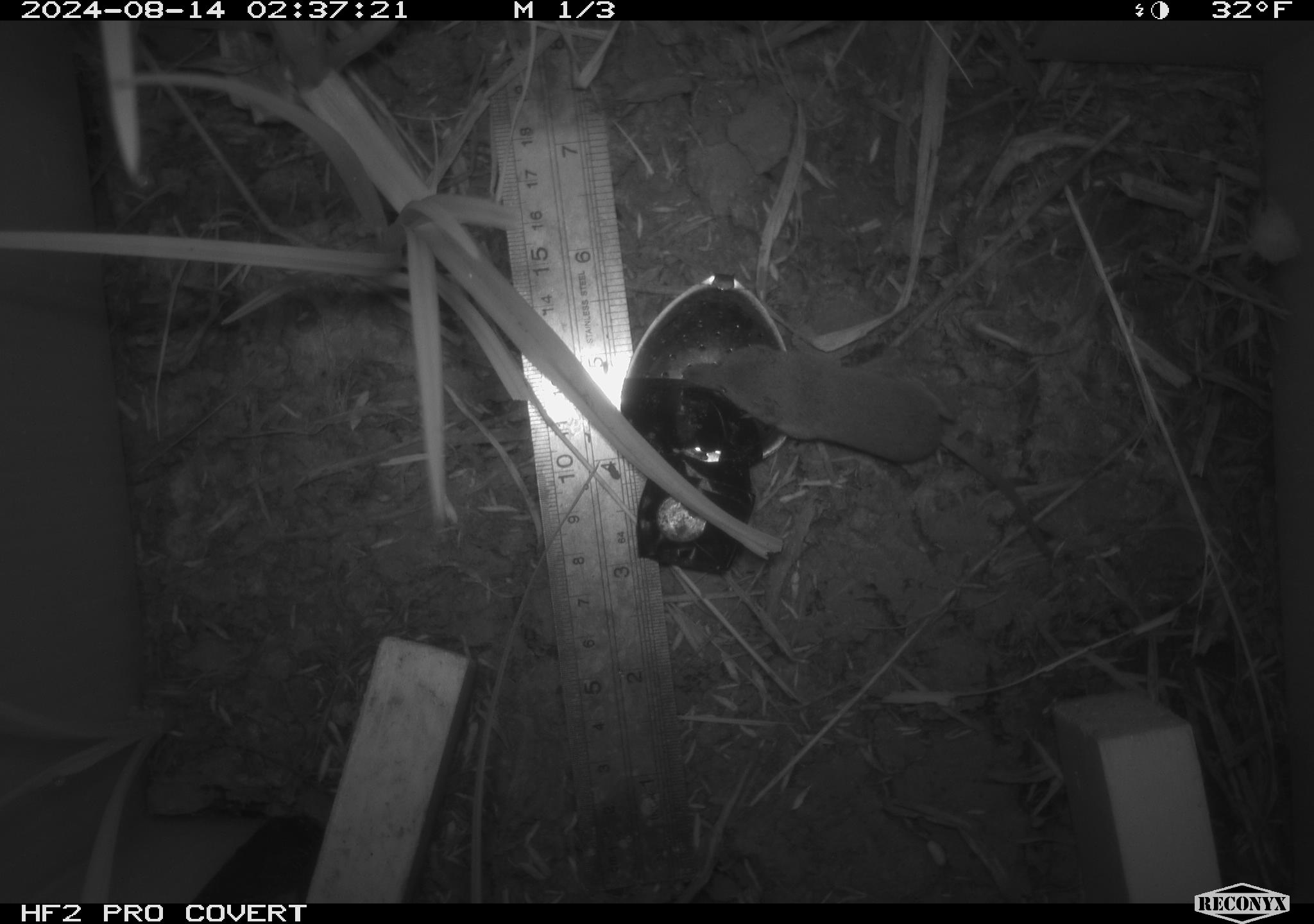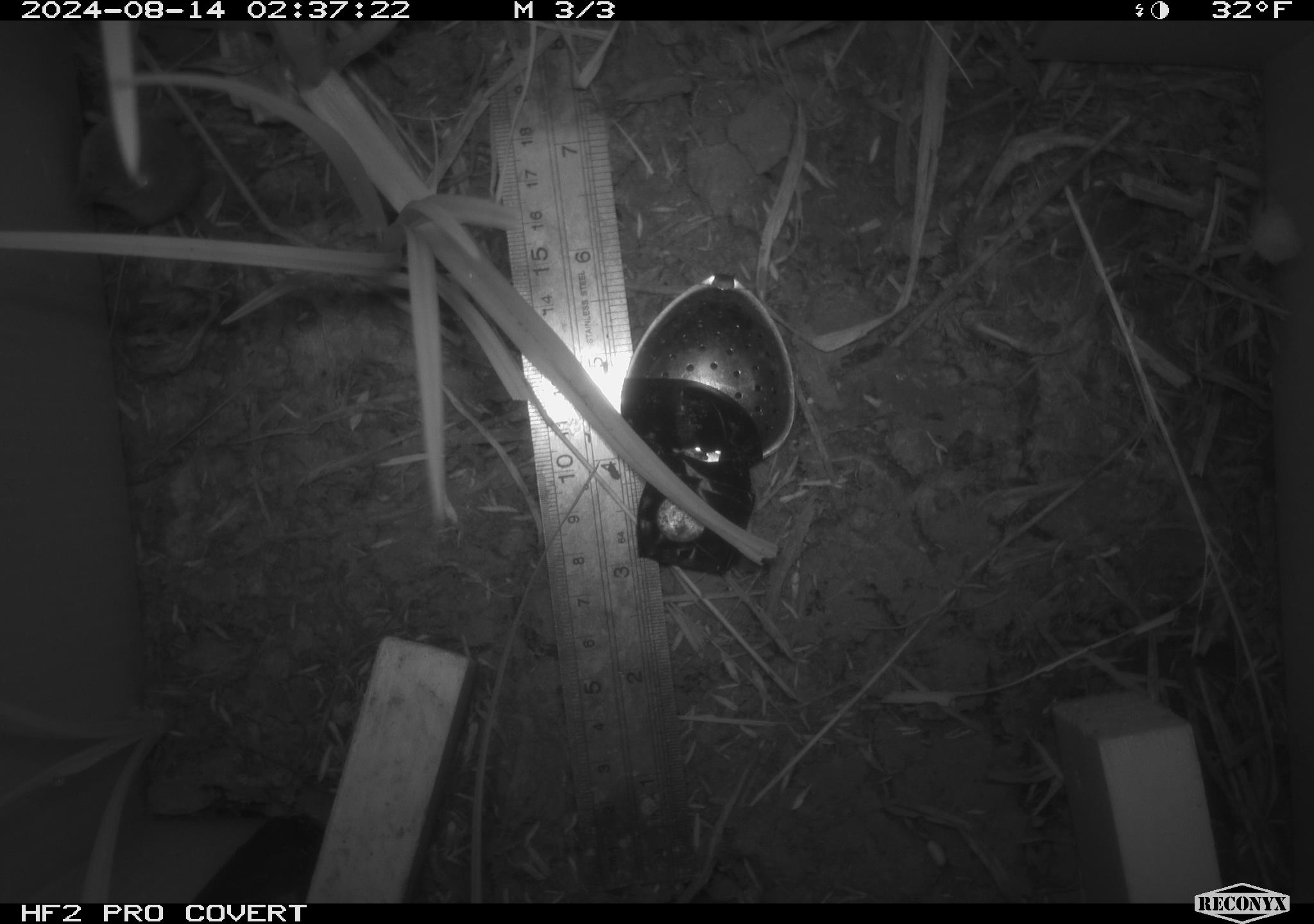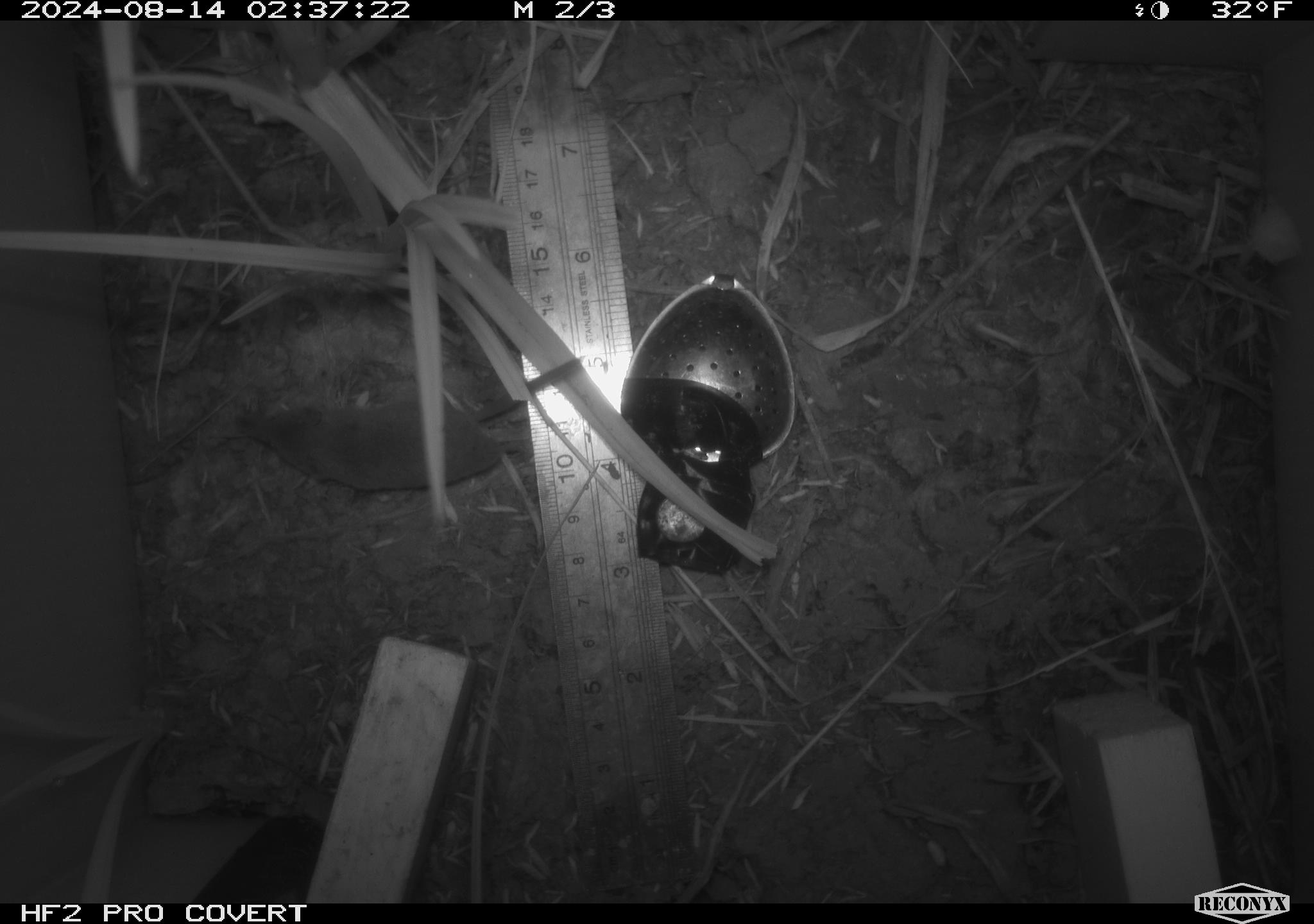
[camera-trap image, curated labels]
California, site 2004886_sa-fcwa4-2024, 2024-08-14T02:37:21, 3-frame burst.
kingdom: Animalia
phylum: Chordata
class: Mammalia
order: Rodentia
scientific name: Rodentia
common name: rodent